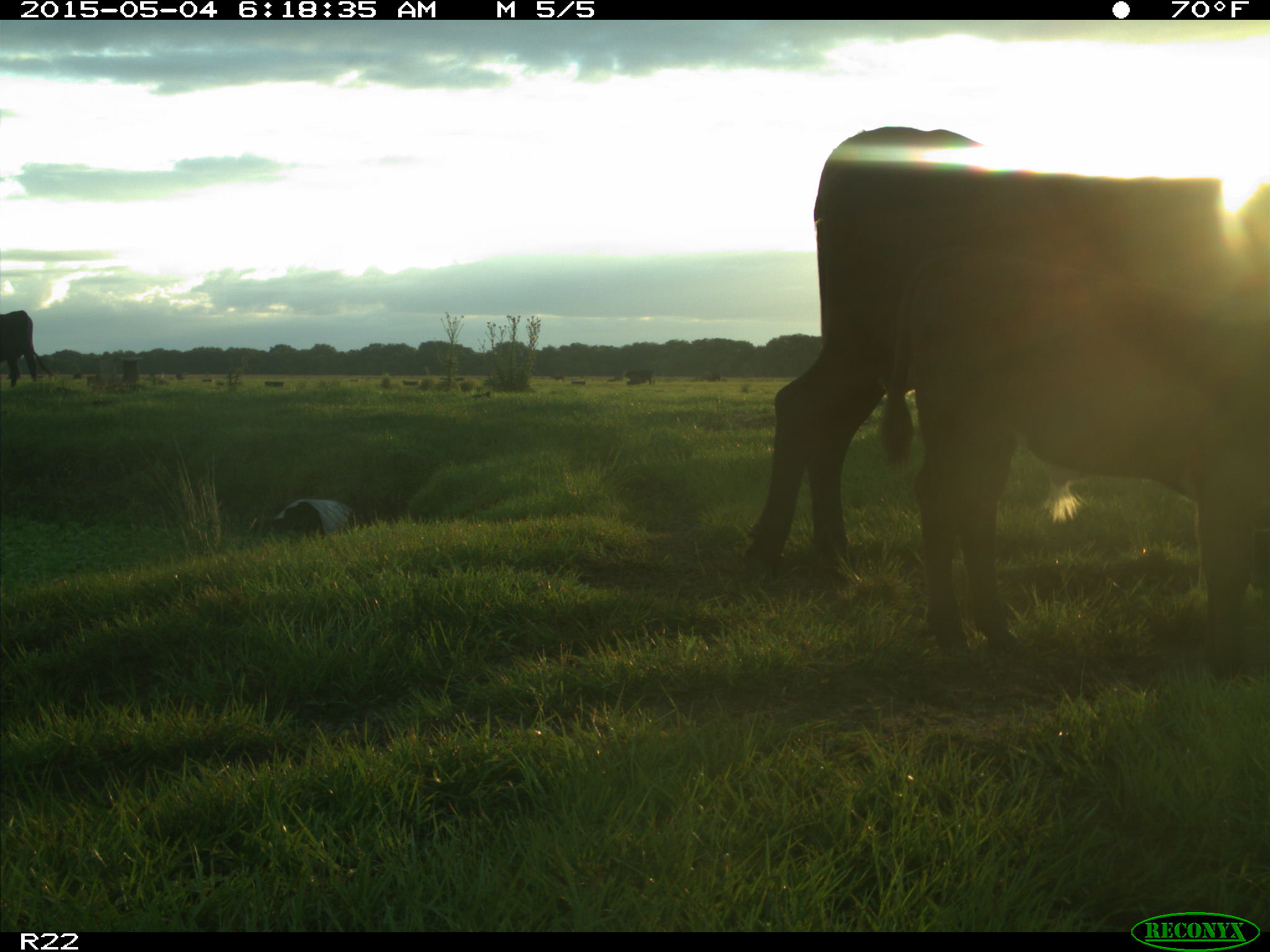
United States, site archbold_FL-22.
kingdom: Animalia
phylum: Chordata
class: Mammalia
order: Artiodactyla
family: Bovidae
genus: Bos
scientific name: Bos taurus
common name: domestic cow